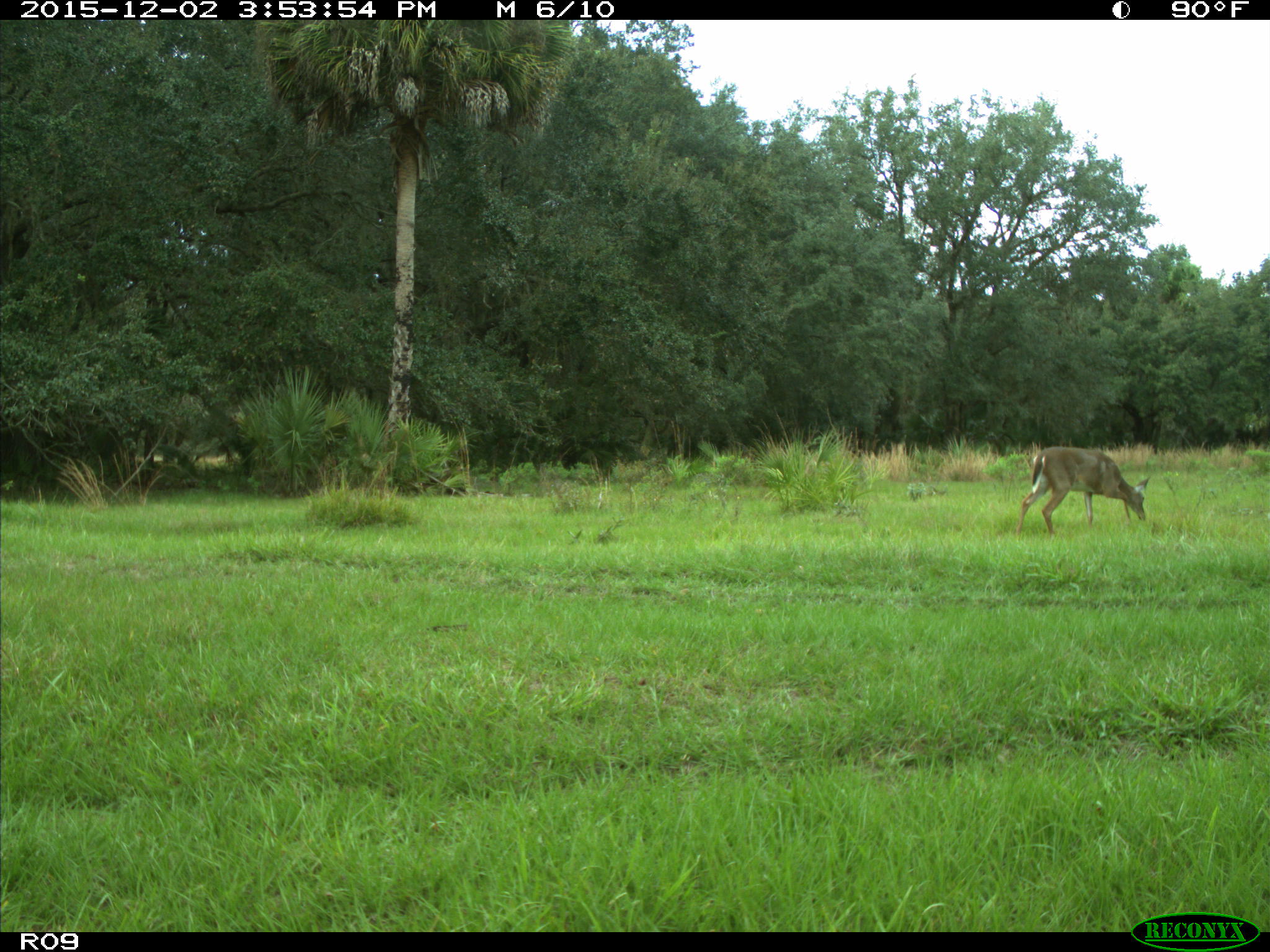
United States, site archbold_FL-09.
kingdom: Animalia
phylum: Chordata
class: Mammalia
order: Artiodactyla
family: Cervidae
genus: Odocoileus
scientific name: Odocoileus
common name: deer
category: unidentified deer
Unidentified deer (deer) (Odocoileus).